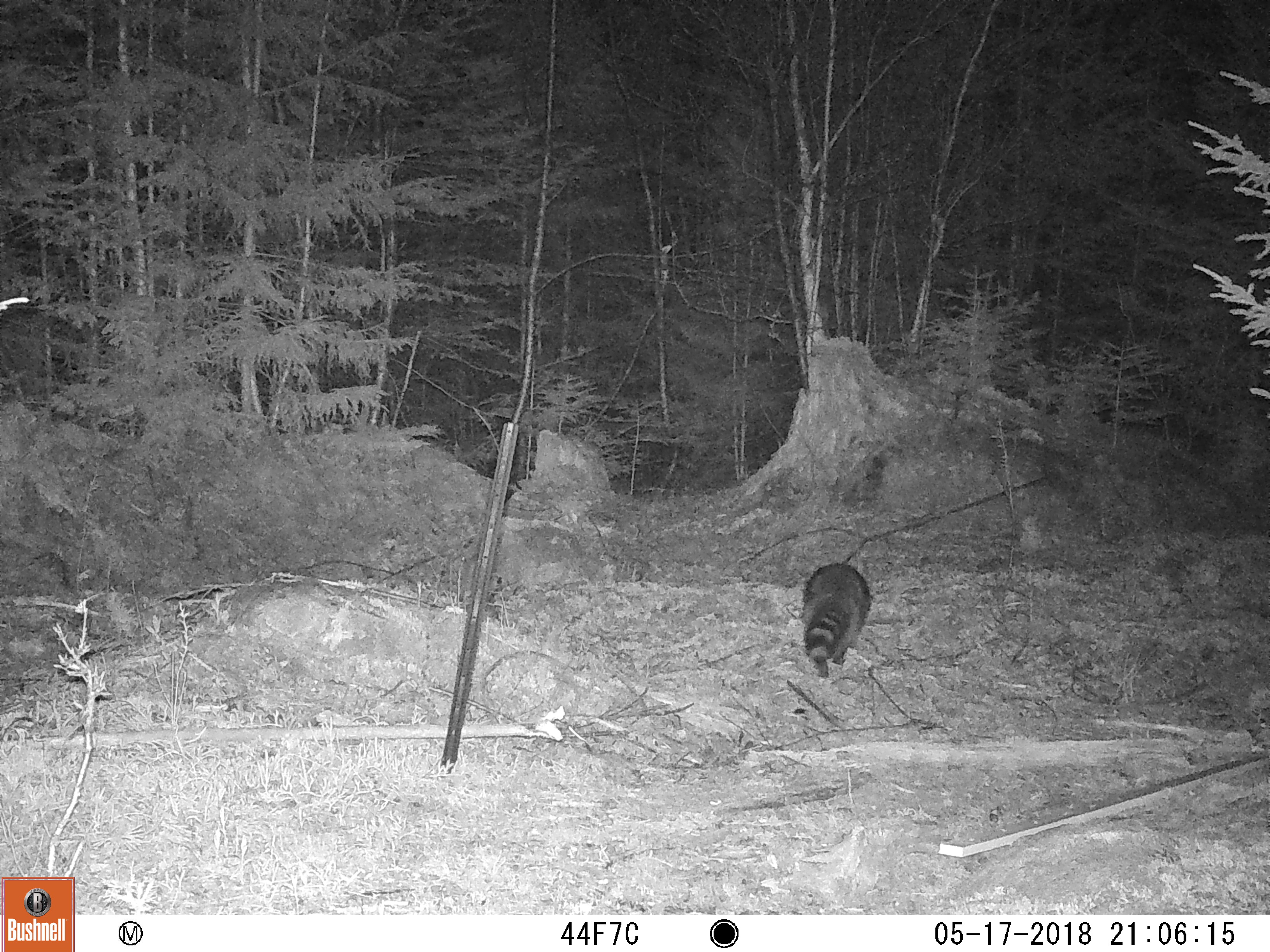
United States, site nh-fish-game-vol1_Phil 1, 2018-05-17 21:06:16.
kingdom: Animalia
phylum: Chordata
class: Mammalia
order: Carnivora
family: Procyonidae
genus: Procyon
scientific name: Procyon lotor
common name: raccoon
Raccoon (Procyon lotor).